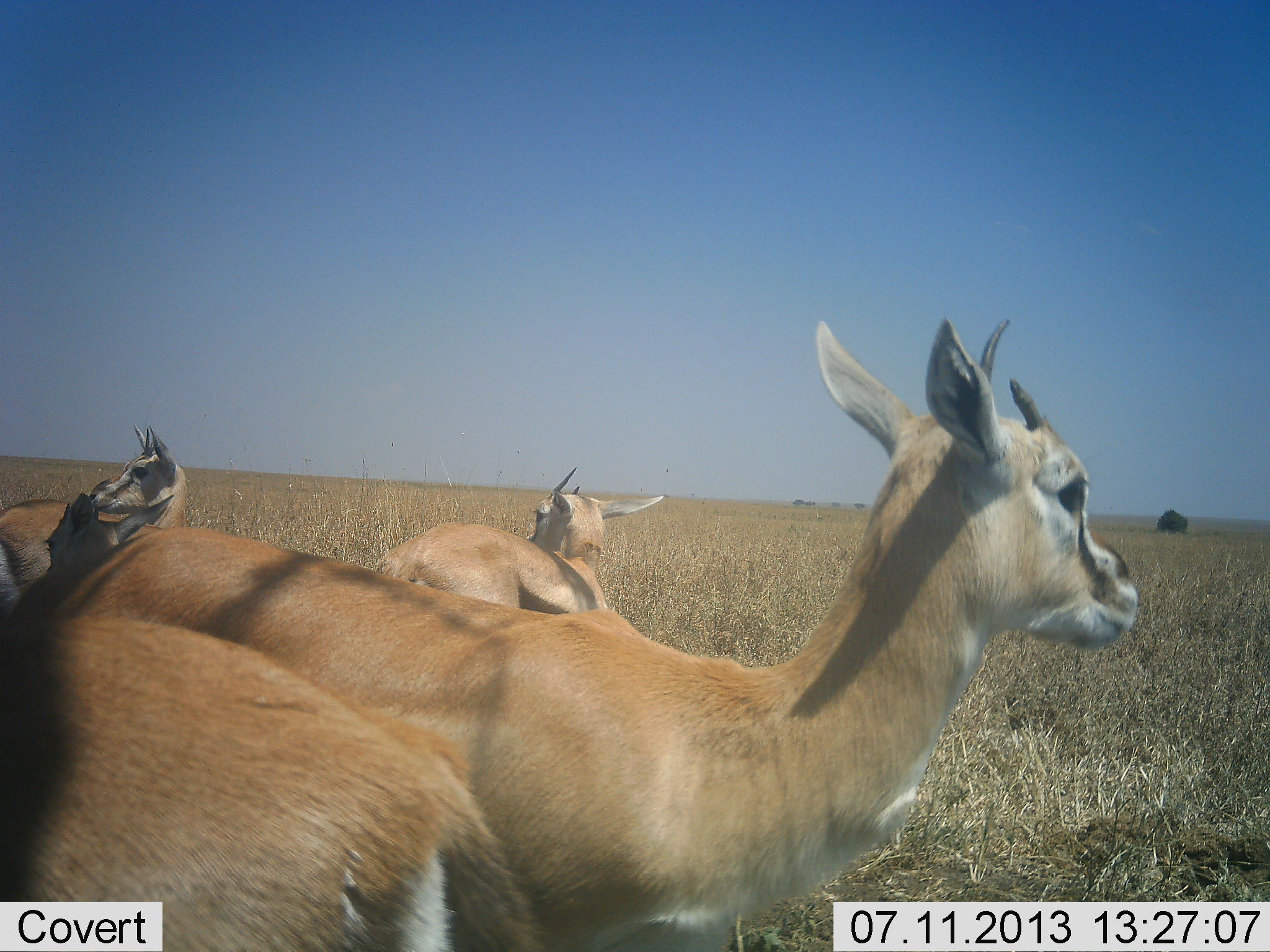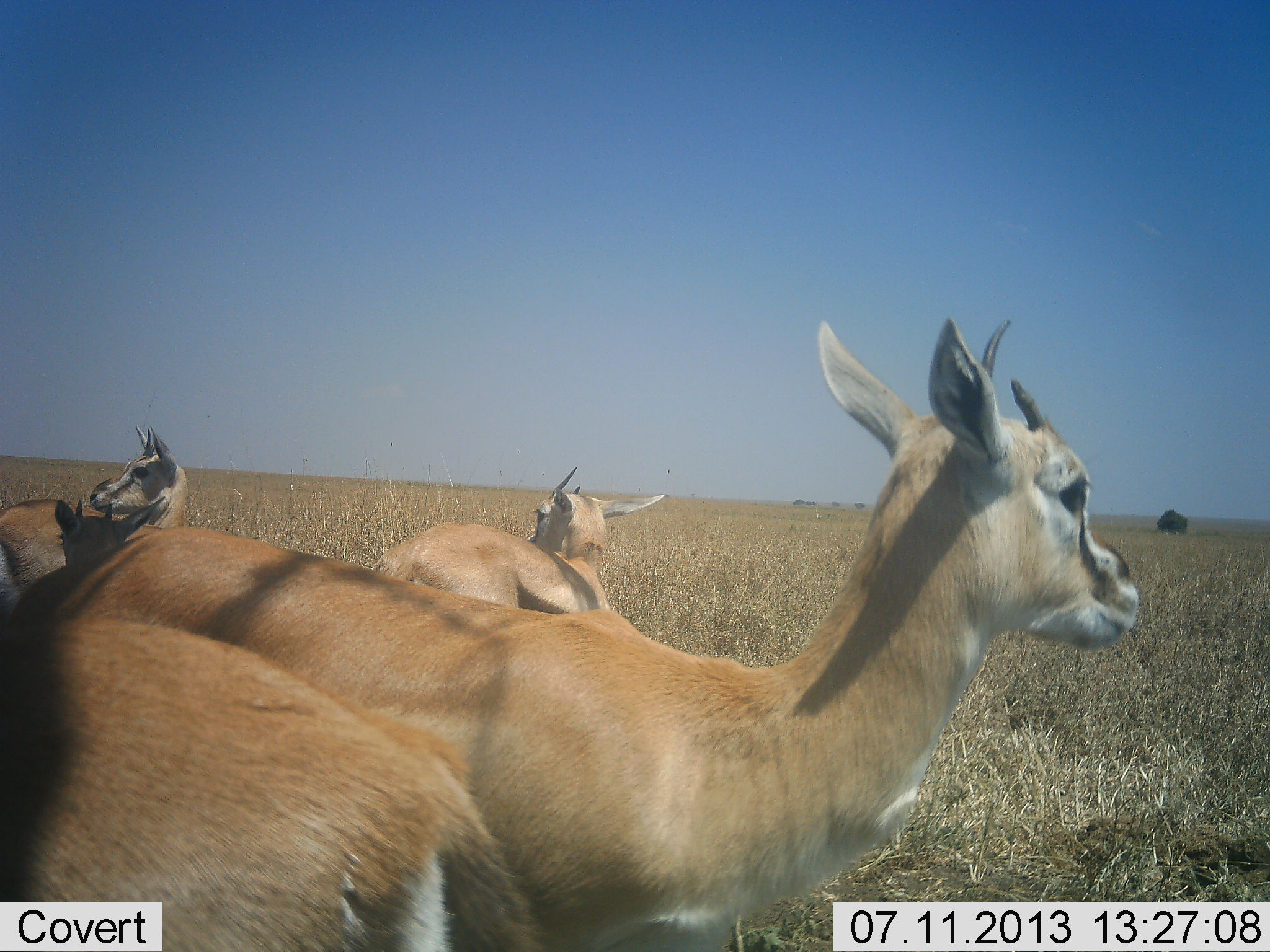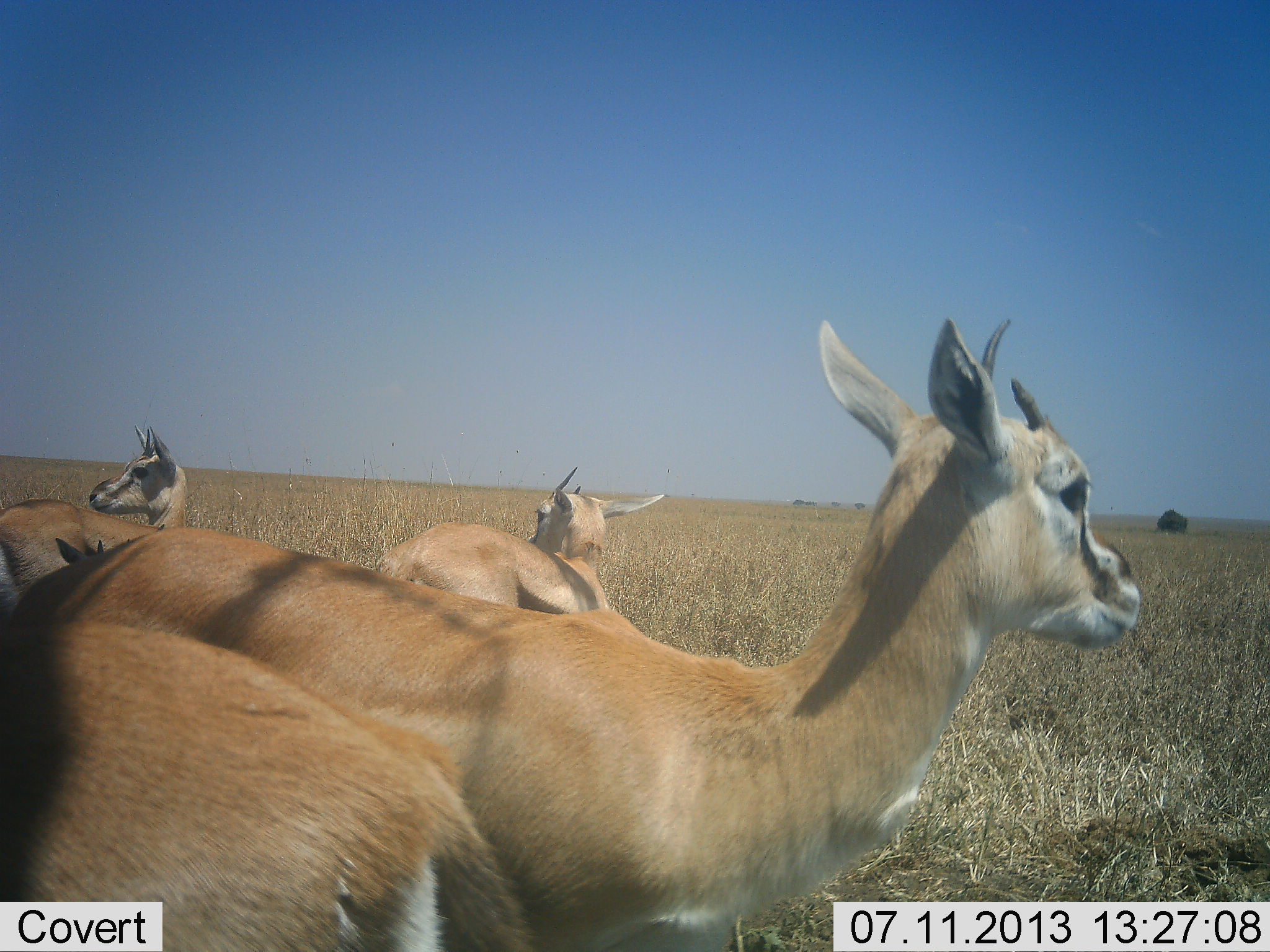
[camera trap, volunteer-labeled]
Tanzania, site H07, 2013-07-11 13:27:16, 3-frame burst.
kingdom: Animalia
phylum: Chordata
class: Mammalia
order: Artiodactyla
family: Bovidae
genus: Eudorcas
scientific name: Eudorcas thomsonii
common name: thomson's gazelle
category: gazellethomsons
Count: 5.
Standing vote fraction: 91%.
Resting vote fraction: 9%.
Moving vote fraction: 0%.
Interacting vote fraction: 0%.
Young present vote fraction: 27%.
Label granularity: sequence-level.